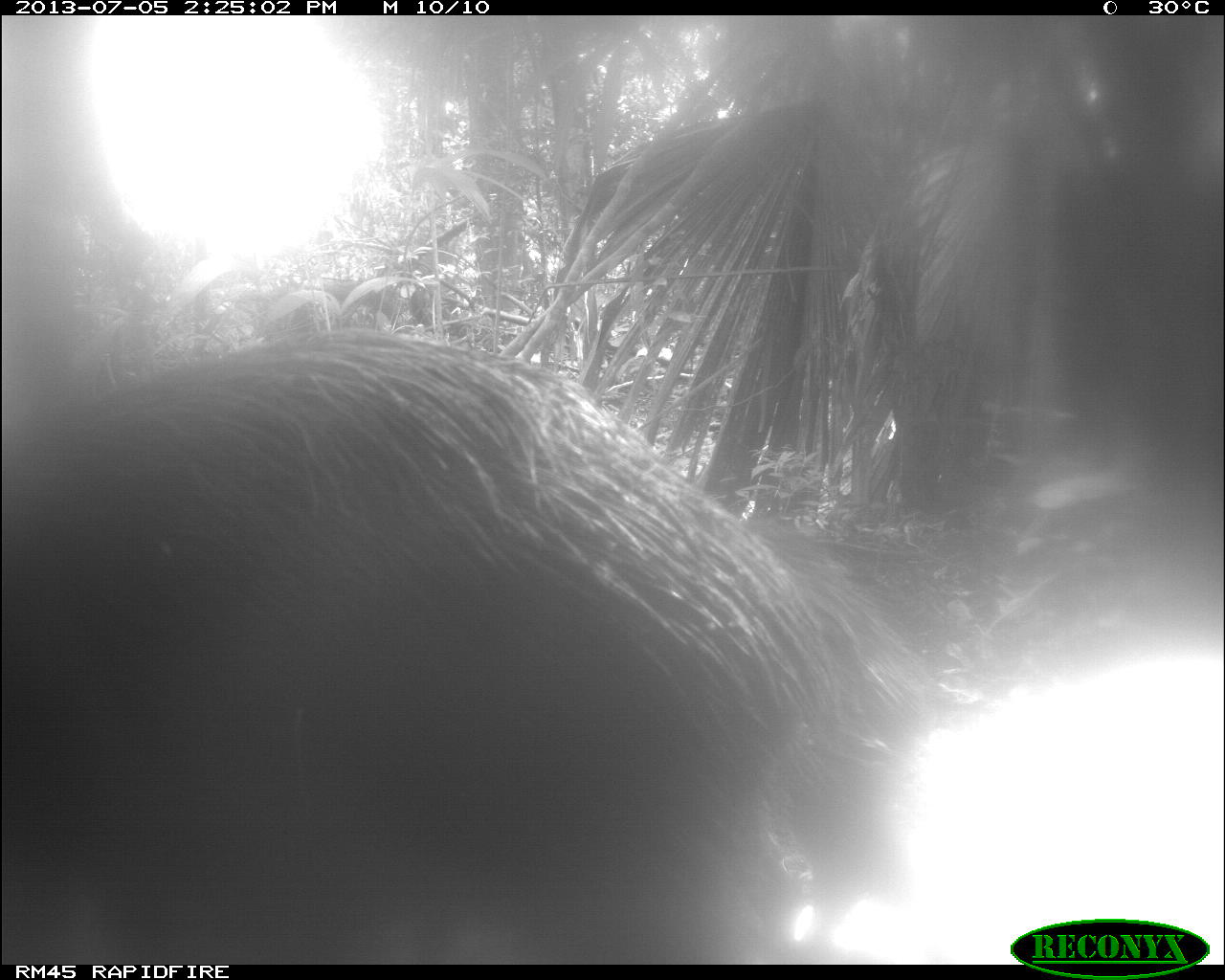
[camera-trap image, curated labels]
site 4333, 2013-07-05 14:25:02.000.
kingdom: Animalia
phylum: Chordata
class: Mammalia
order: Artiodactyla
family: Tayassuidae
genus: Tayassu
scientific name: Tayassu pecari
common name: white-lipped peccary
Tayassu pecari (white-lipped peccary), count 1.